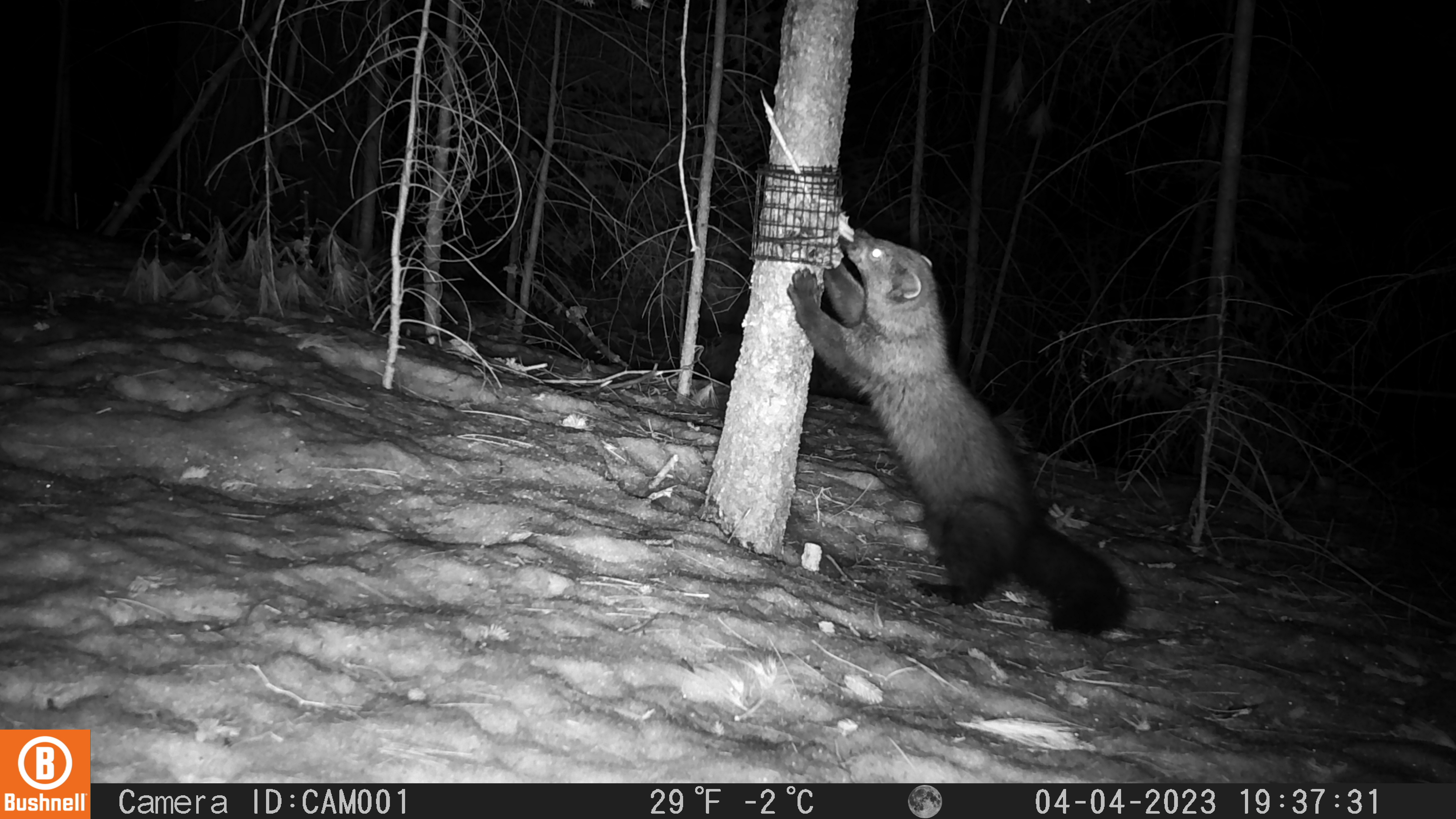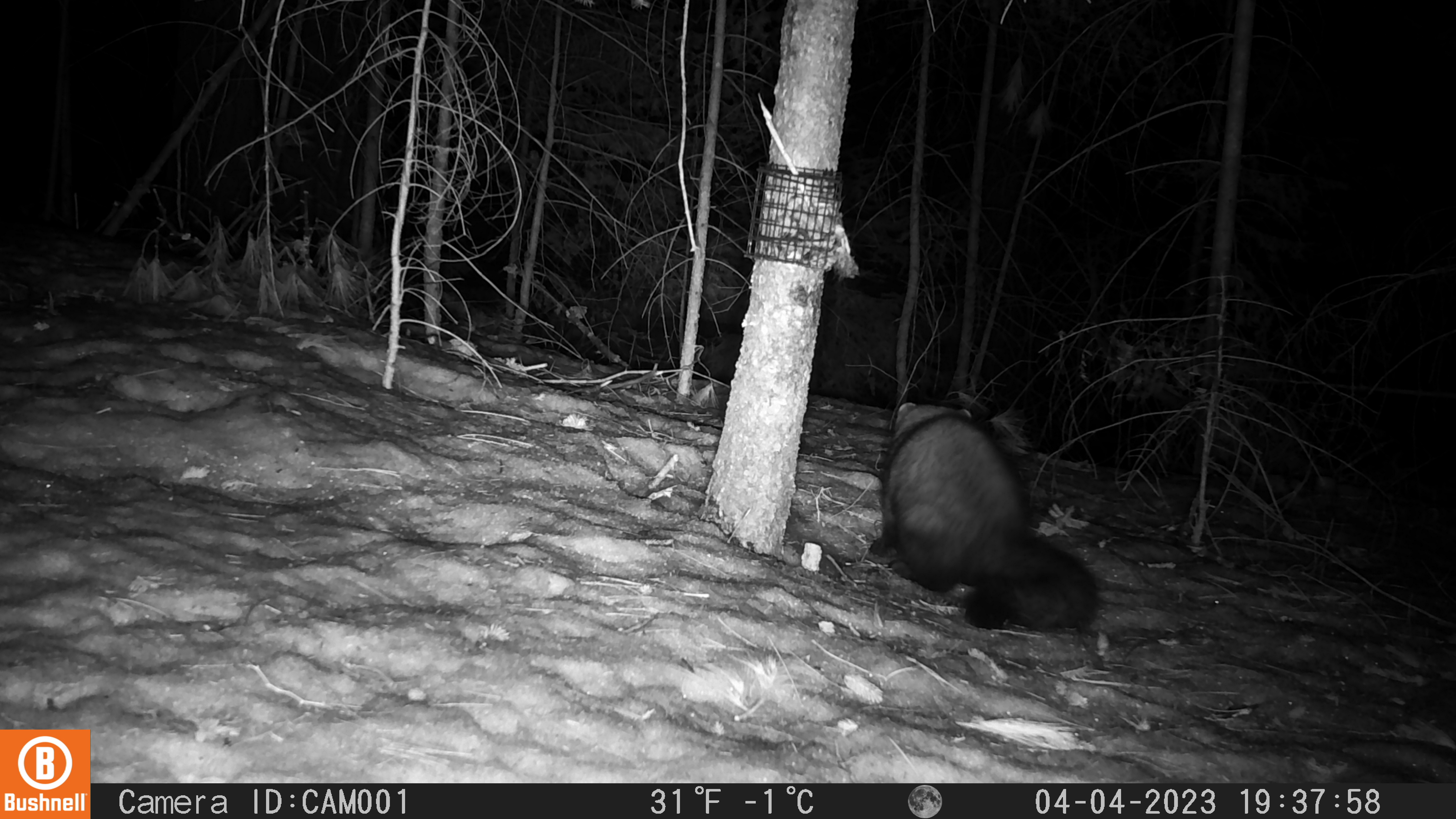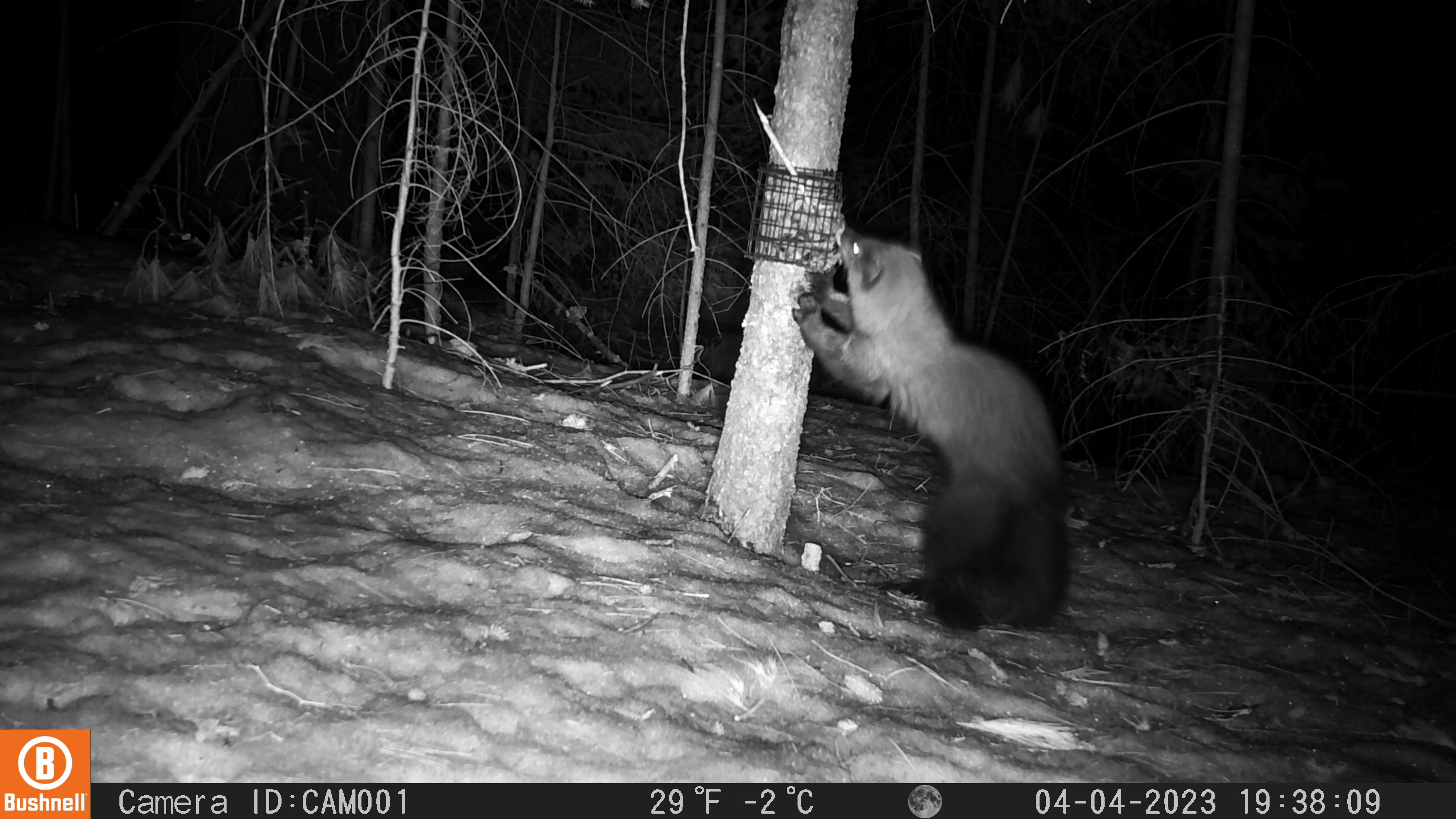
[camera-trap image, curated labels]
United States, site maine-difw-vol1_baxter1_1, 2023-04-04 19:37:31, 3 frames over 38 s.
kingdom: Animalia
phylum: Chordata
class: Mammalia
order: Carnivora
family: Mustelidae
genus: Pekania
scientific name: Pekania pennanti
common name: fisher